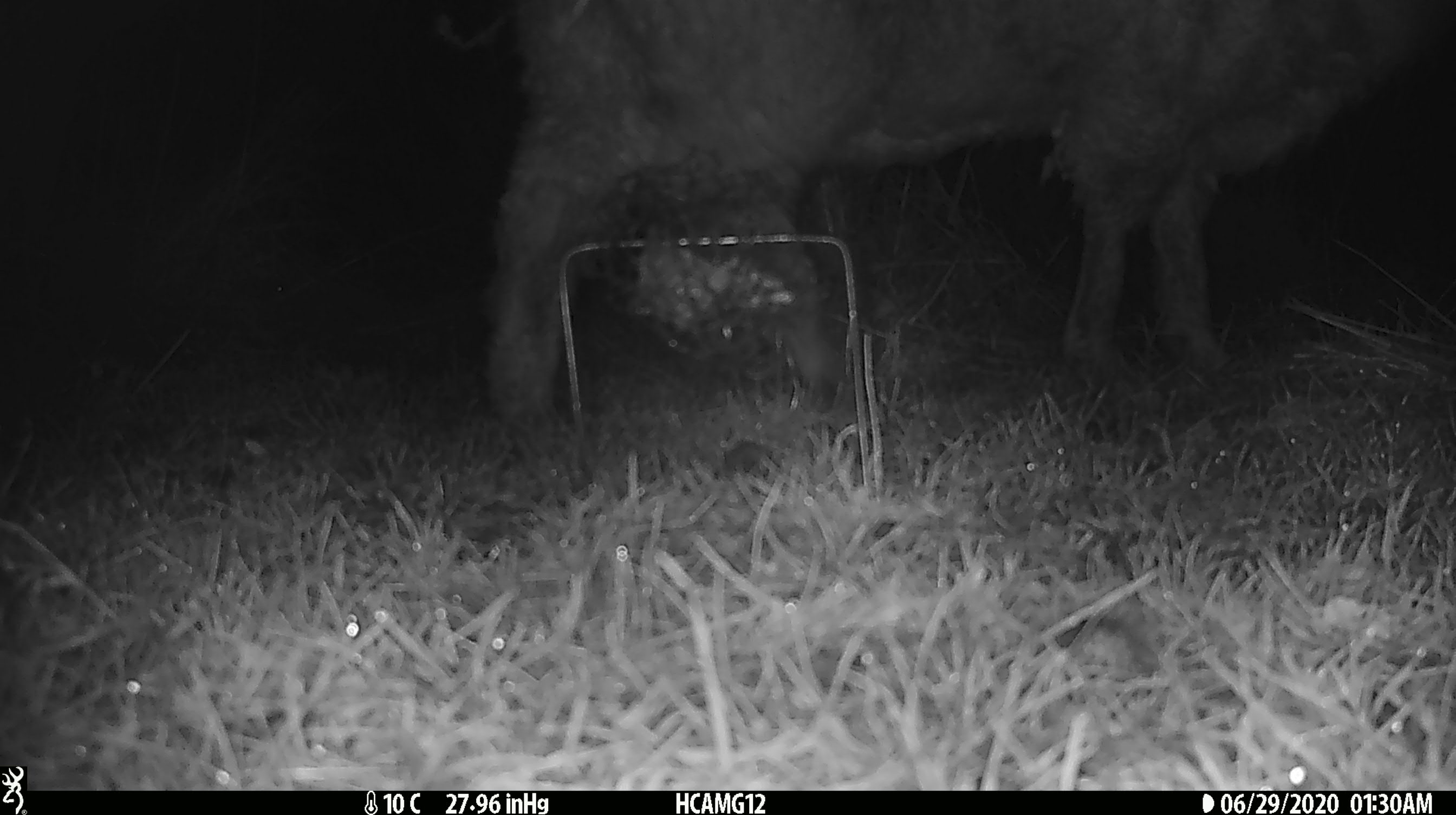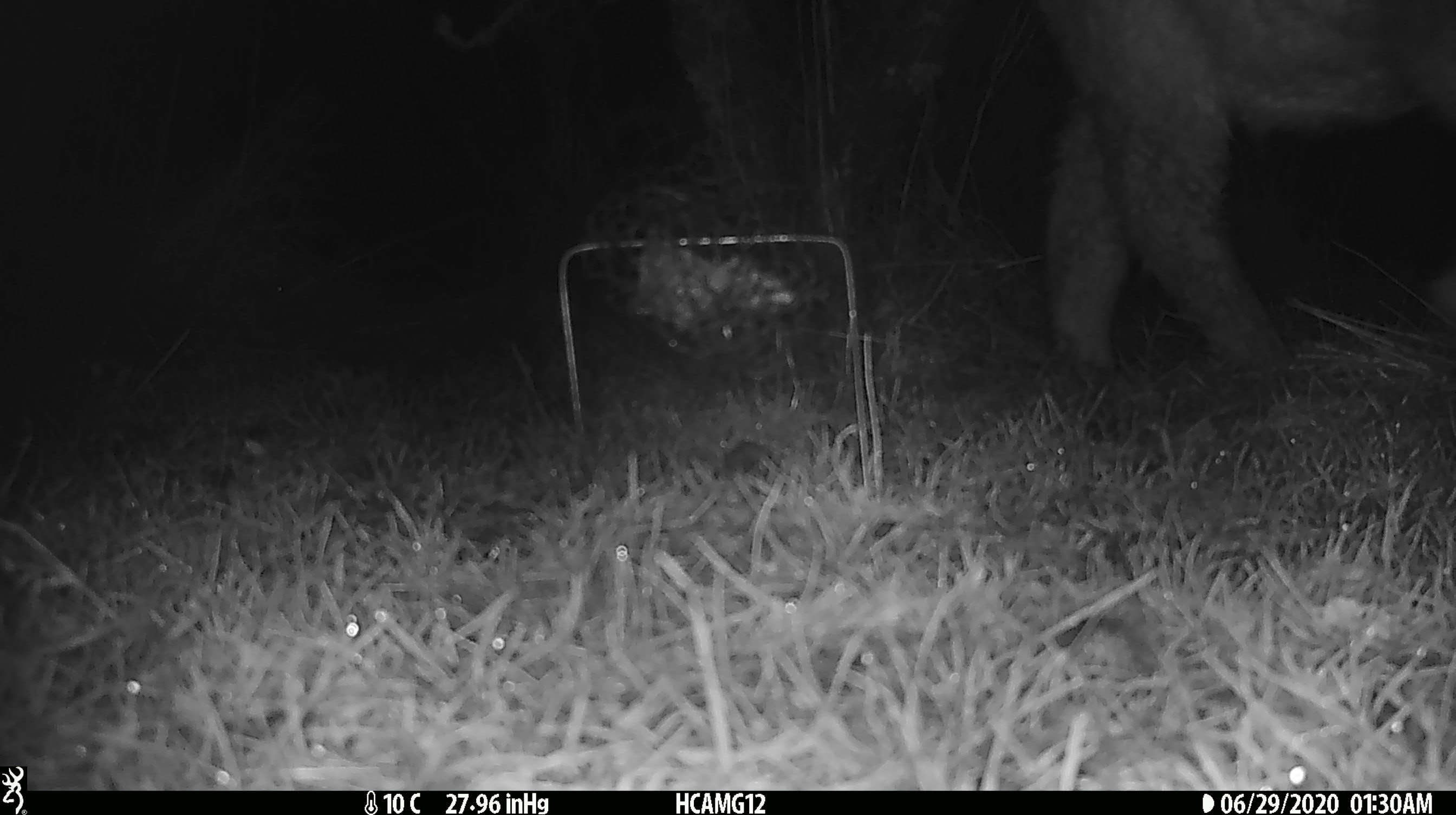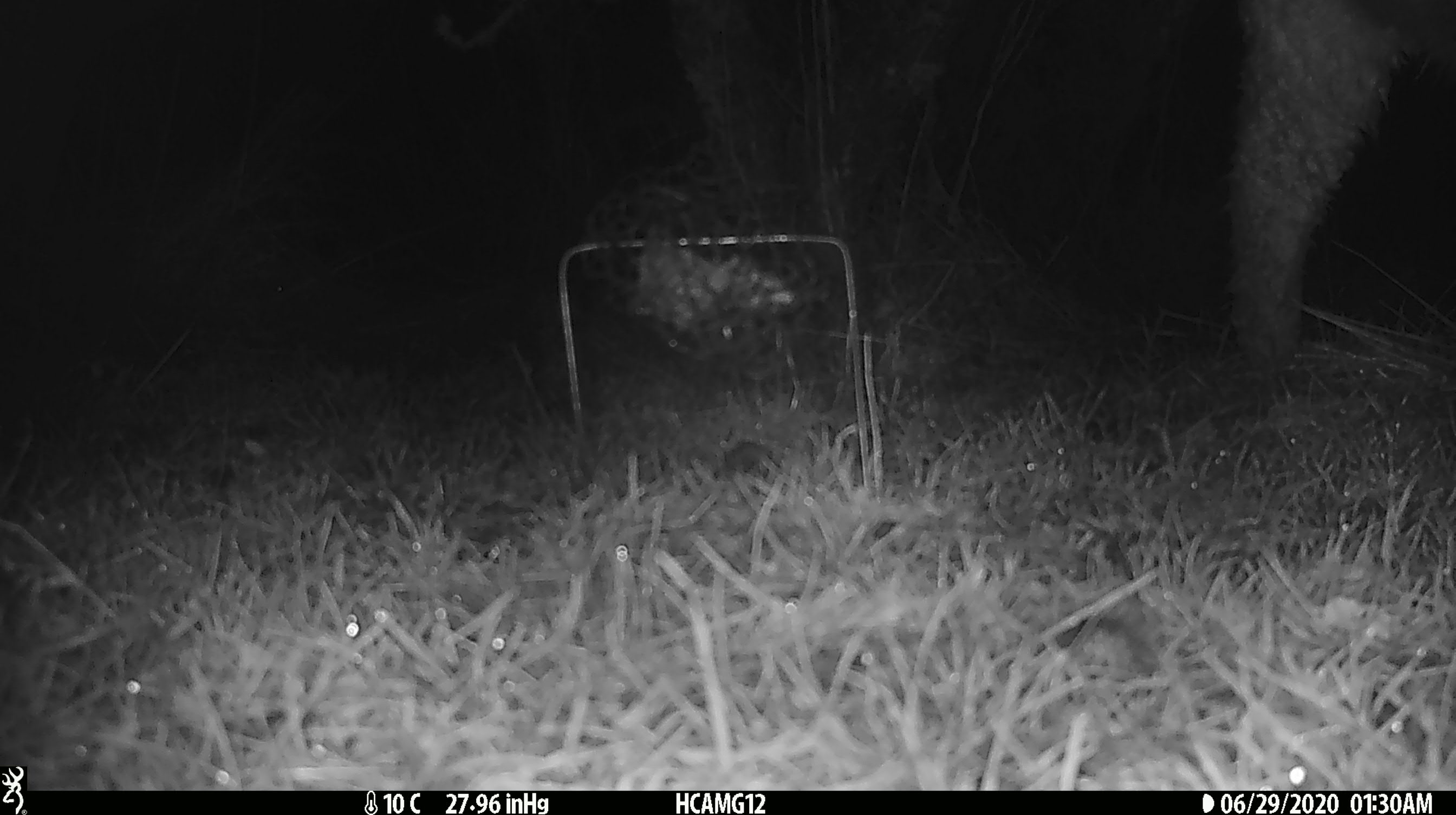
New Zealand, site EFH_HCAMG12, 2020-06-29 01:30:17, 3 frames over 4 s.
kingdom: Animalia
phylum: Chordata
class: Mammalia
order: Artiodactyla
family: Bovidae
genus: Ovis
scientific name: Ovis aries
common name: domestic sheep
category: sheep